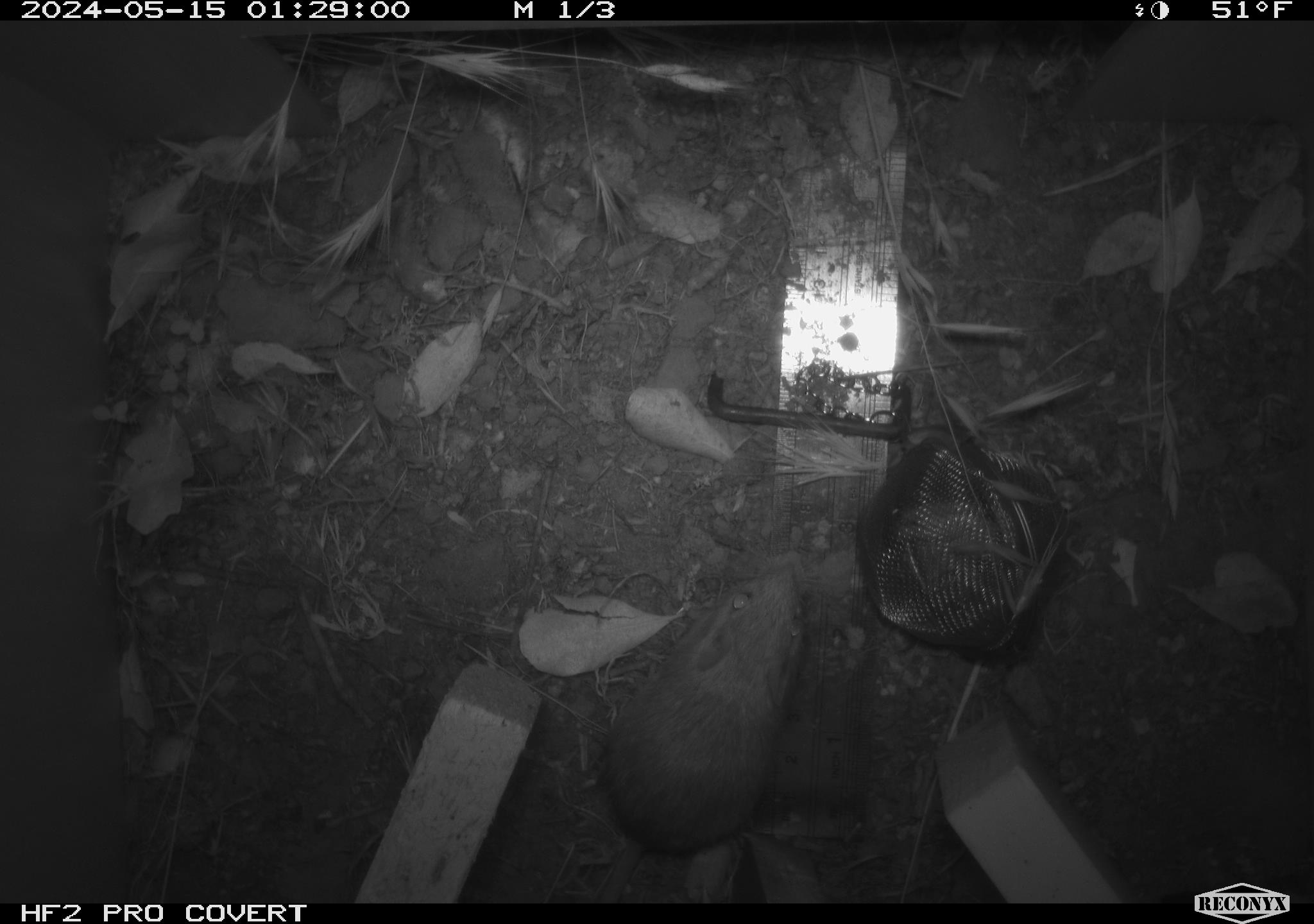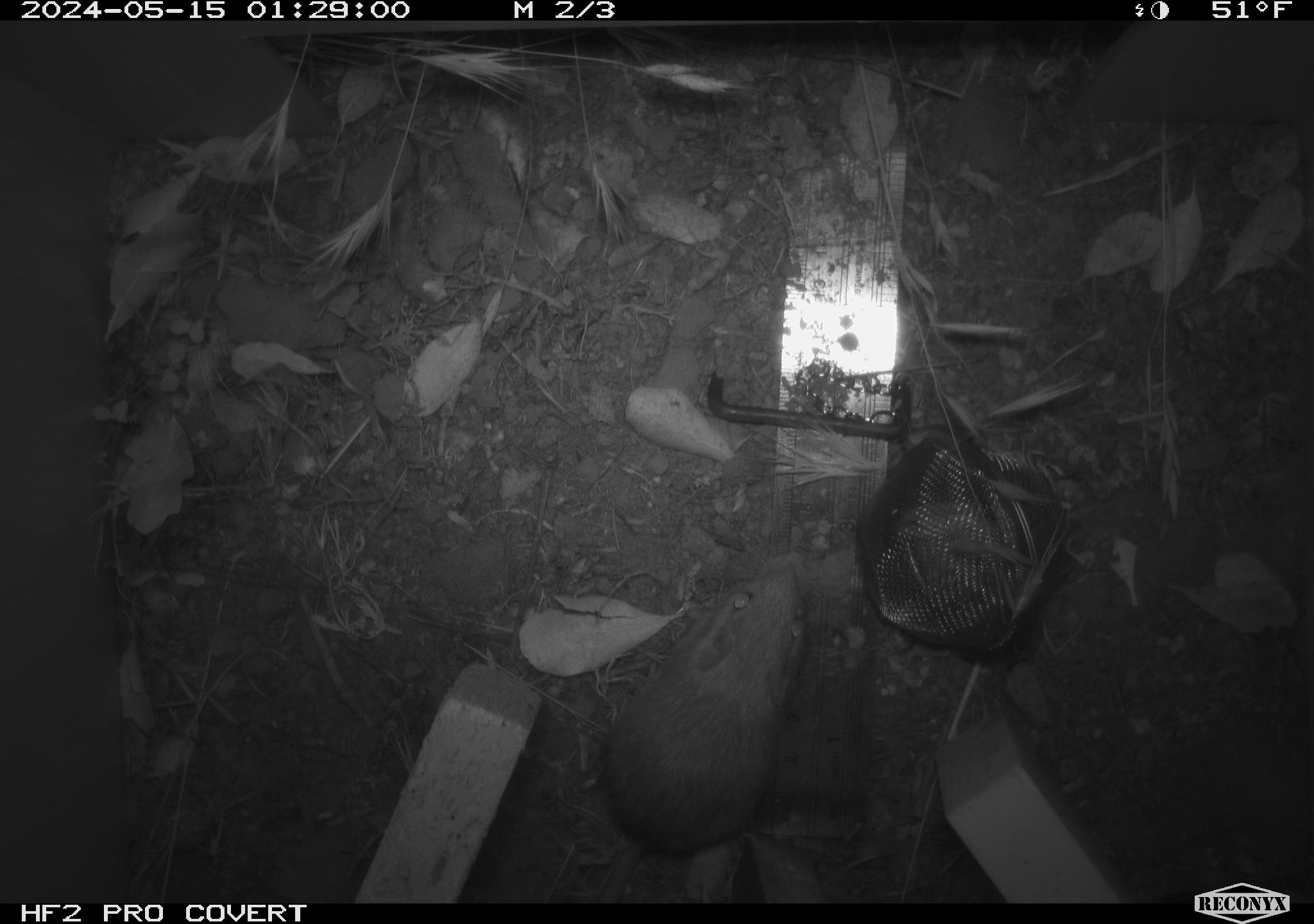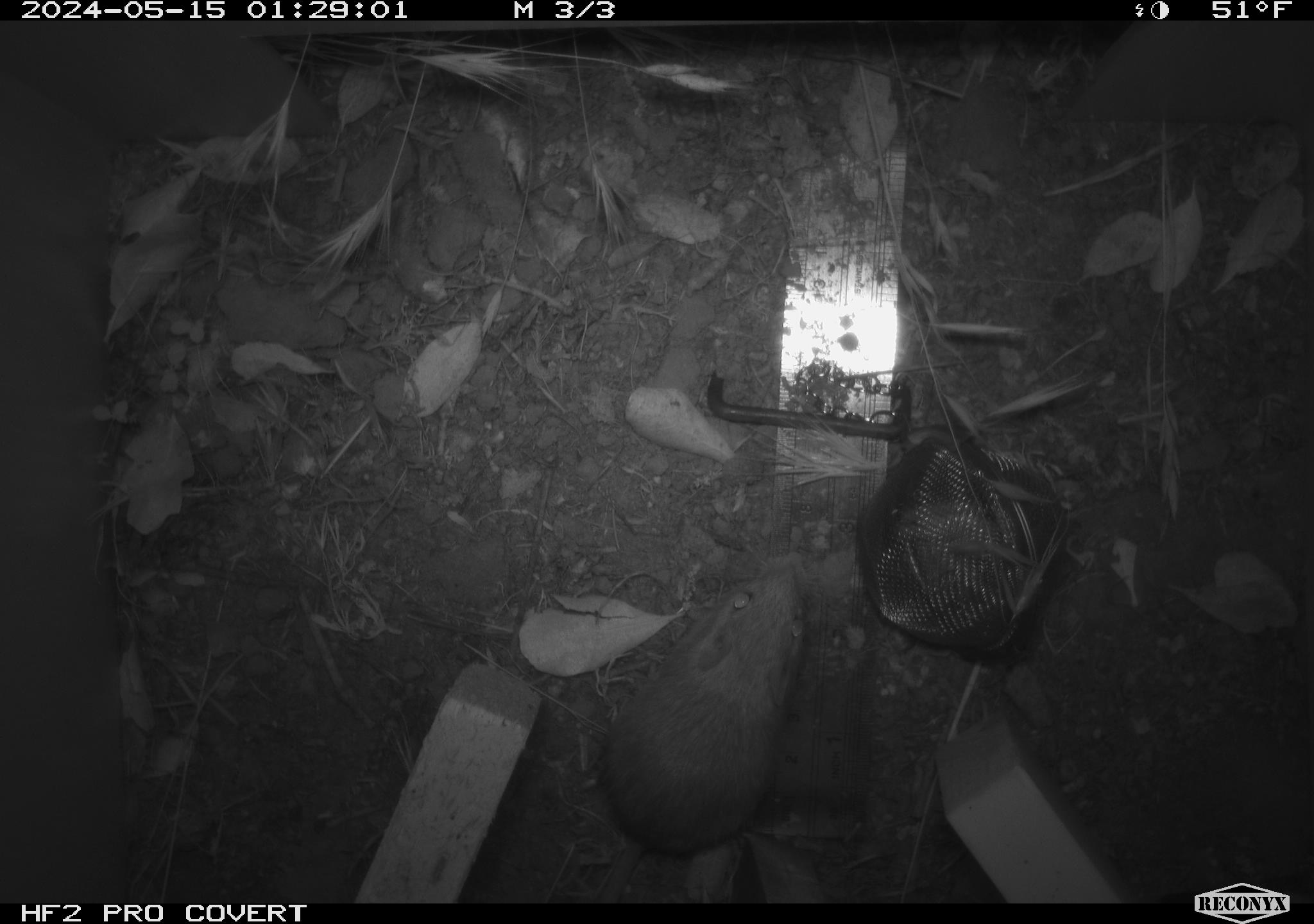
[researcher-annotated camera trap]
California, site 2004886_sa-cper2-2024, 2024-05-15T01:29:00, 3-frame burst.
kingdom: Animalia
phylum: Chordata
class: Mammalia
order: Rodentia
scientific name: Rodentia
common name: rodent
Rodent (Rodentia).